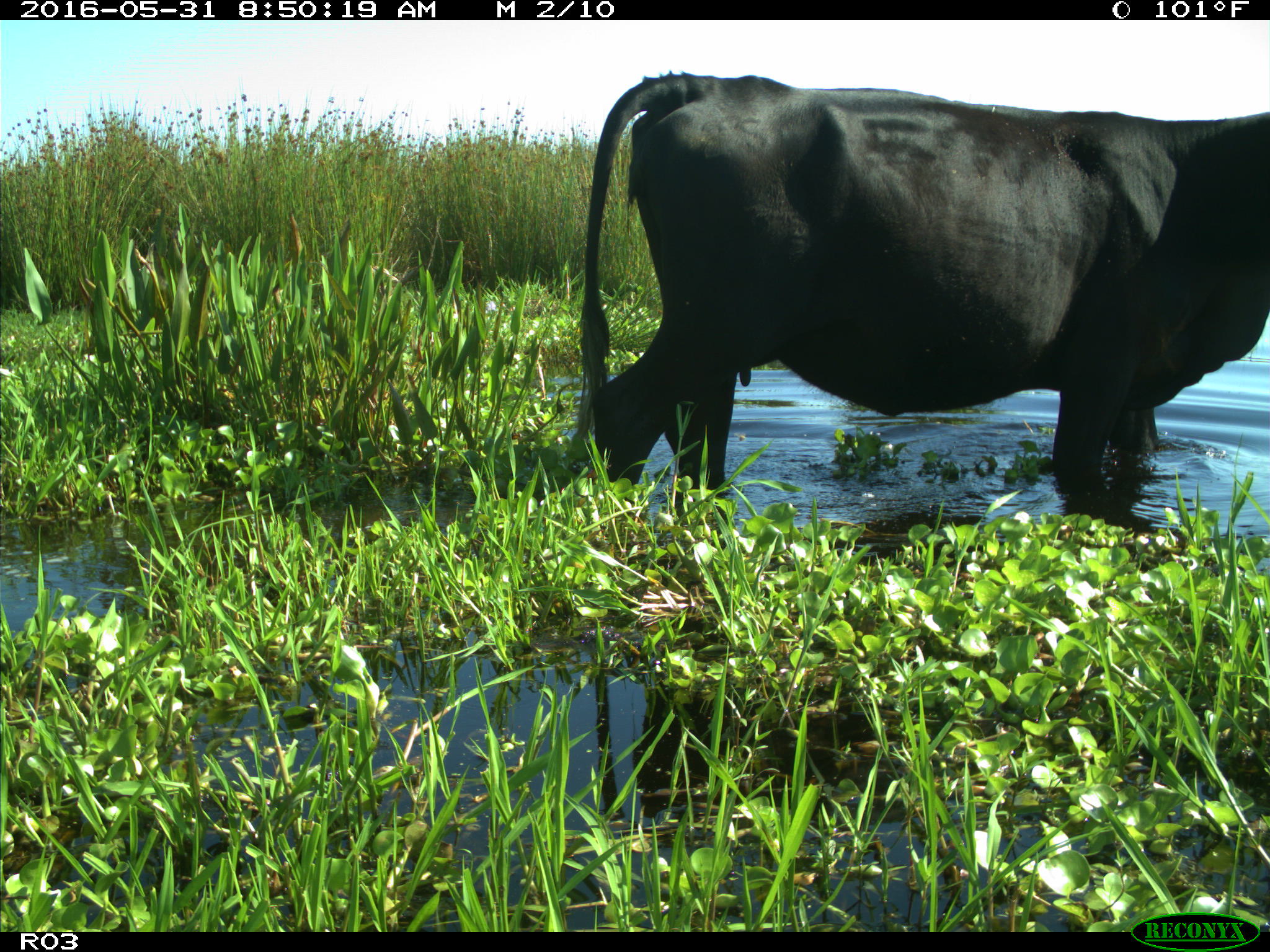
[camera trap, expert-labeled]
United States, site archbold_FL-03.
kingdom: Animalia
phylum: Chordata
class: Mammalia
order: Artiodactyla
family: Bovidae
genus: Bos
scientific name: Bos taurus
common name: domestic cow